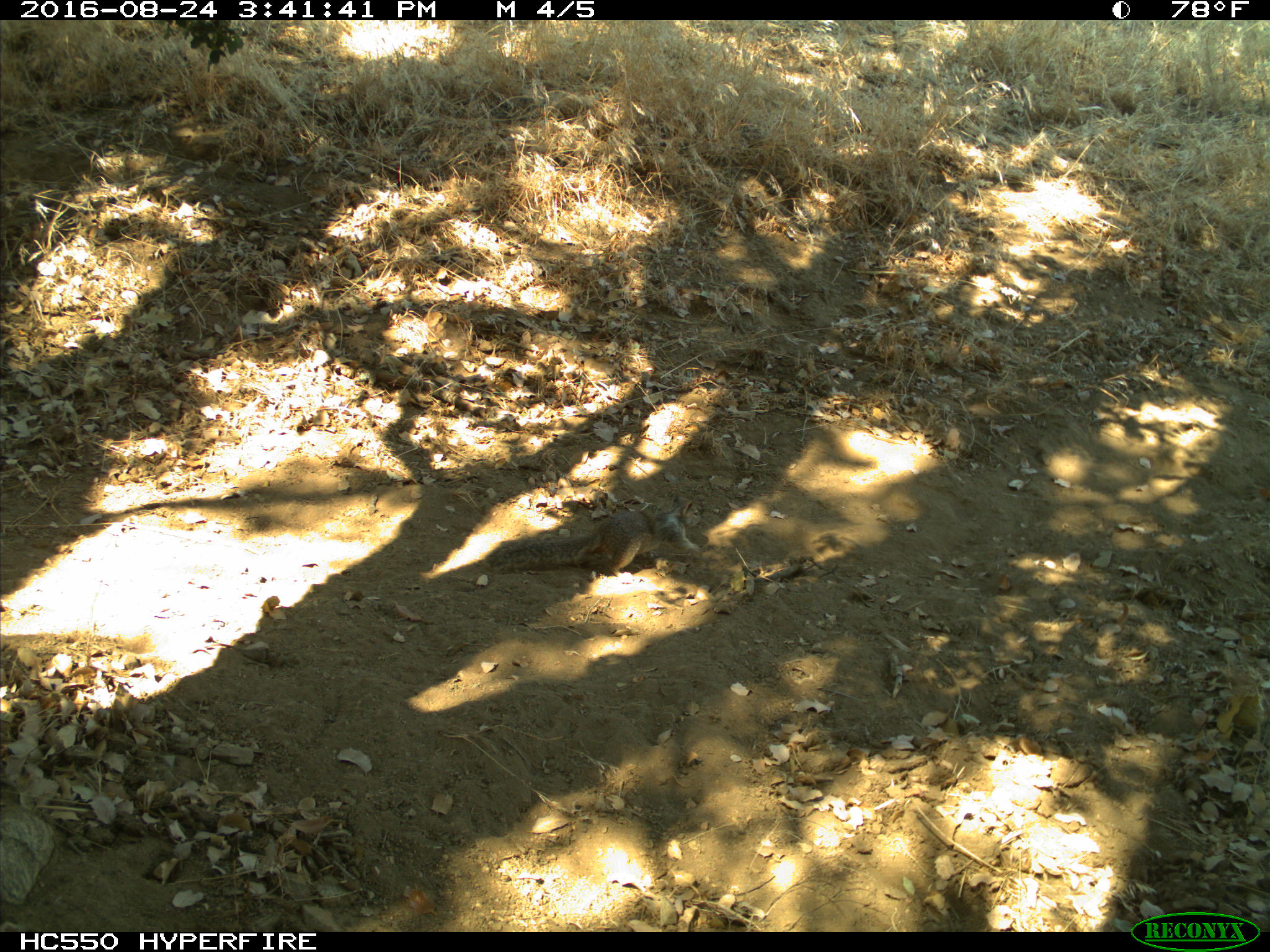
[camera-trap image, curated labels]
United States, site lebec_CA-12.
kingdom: Animalia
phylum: Chordata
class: Mammalia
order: Rodentia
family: Sciuridae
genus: Otospermophilus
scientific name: Otospermophilus beecheyi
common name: california ground squirrel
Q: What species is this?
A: Otospermophilus beecheyi (california ground squirrel).